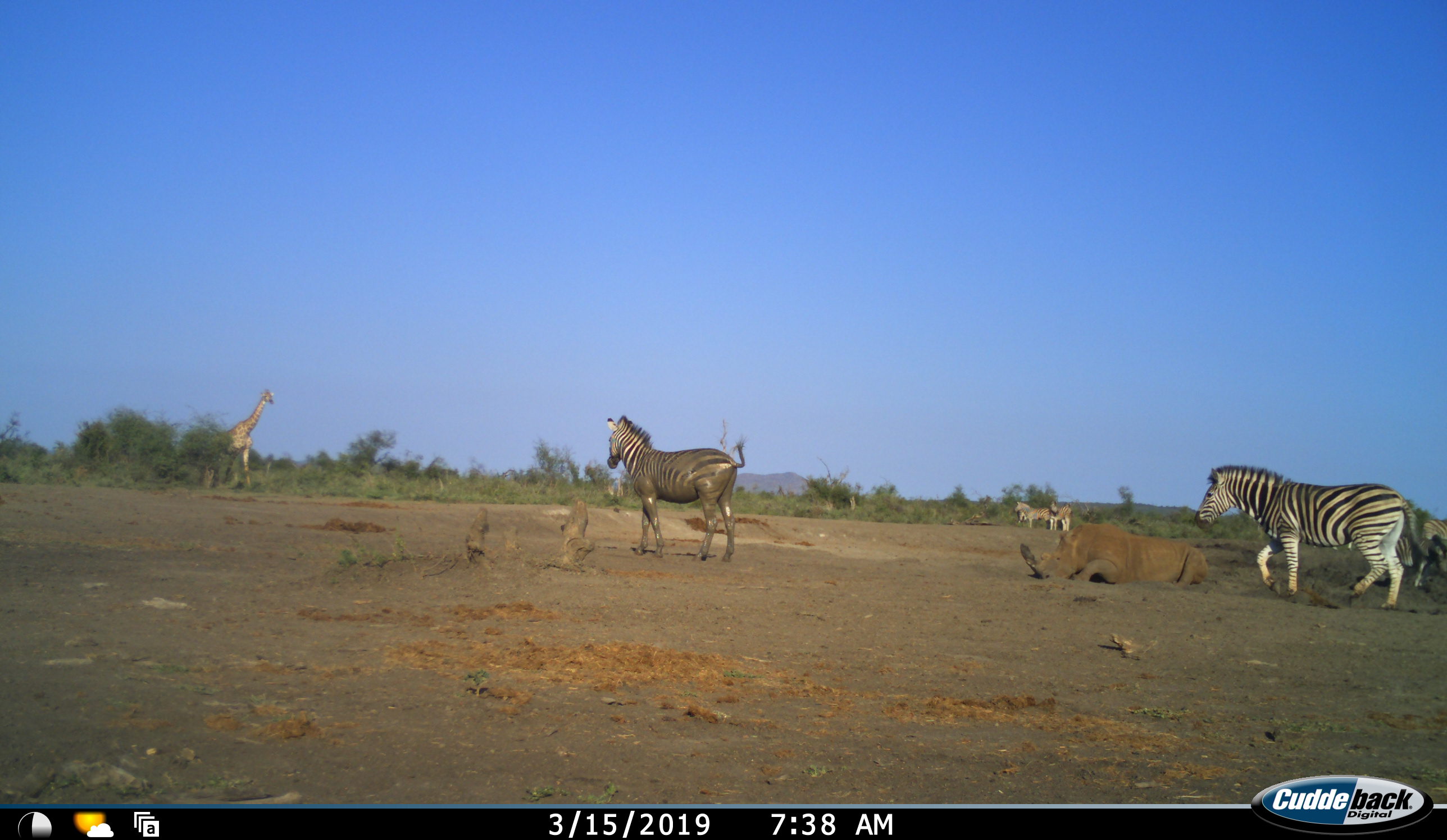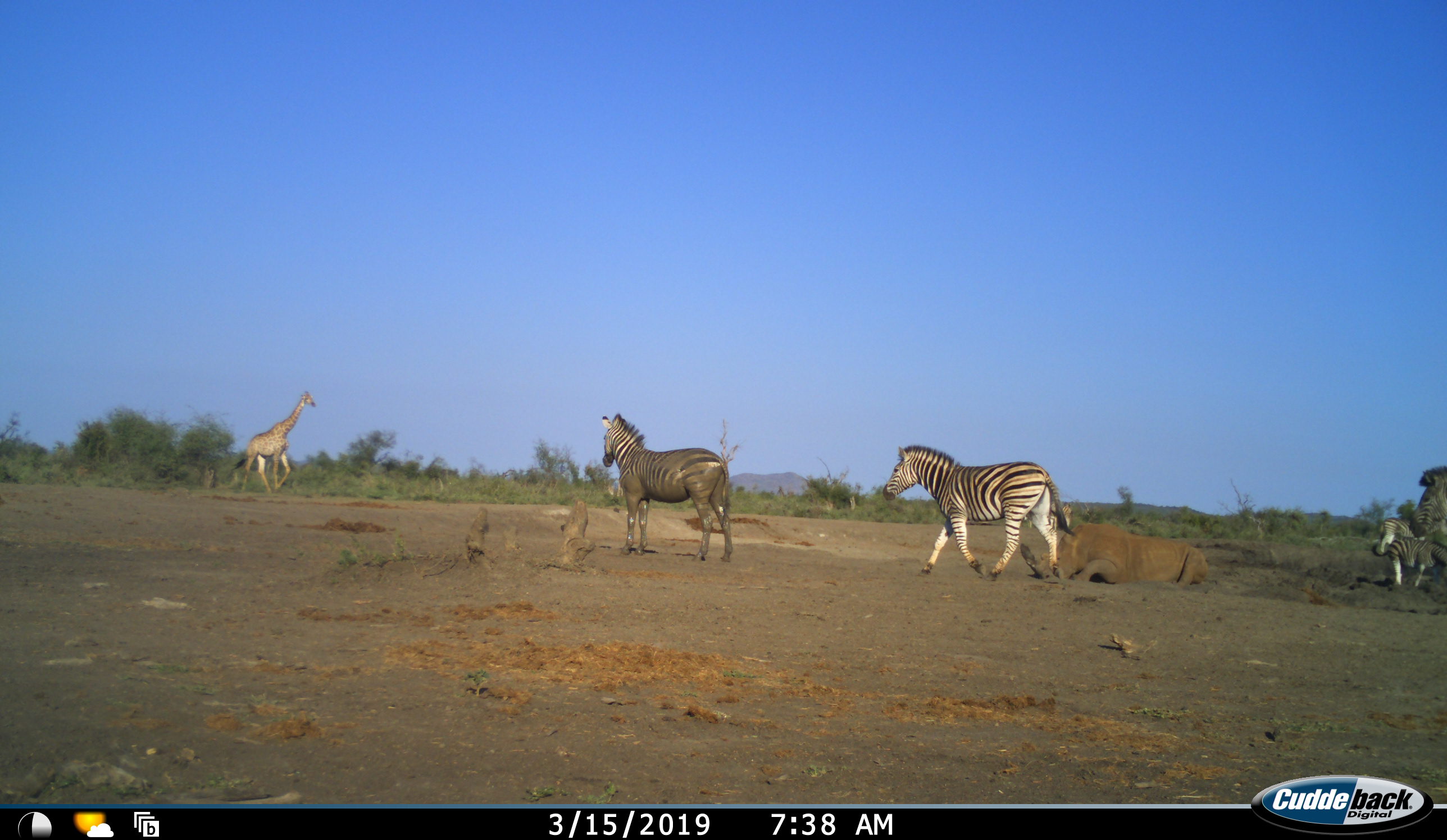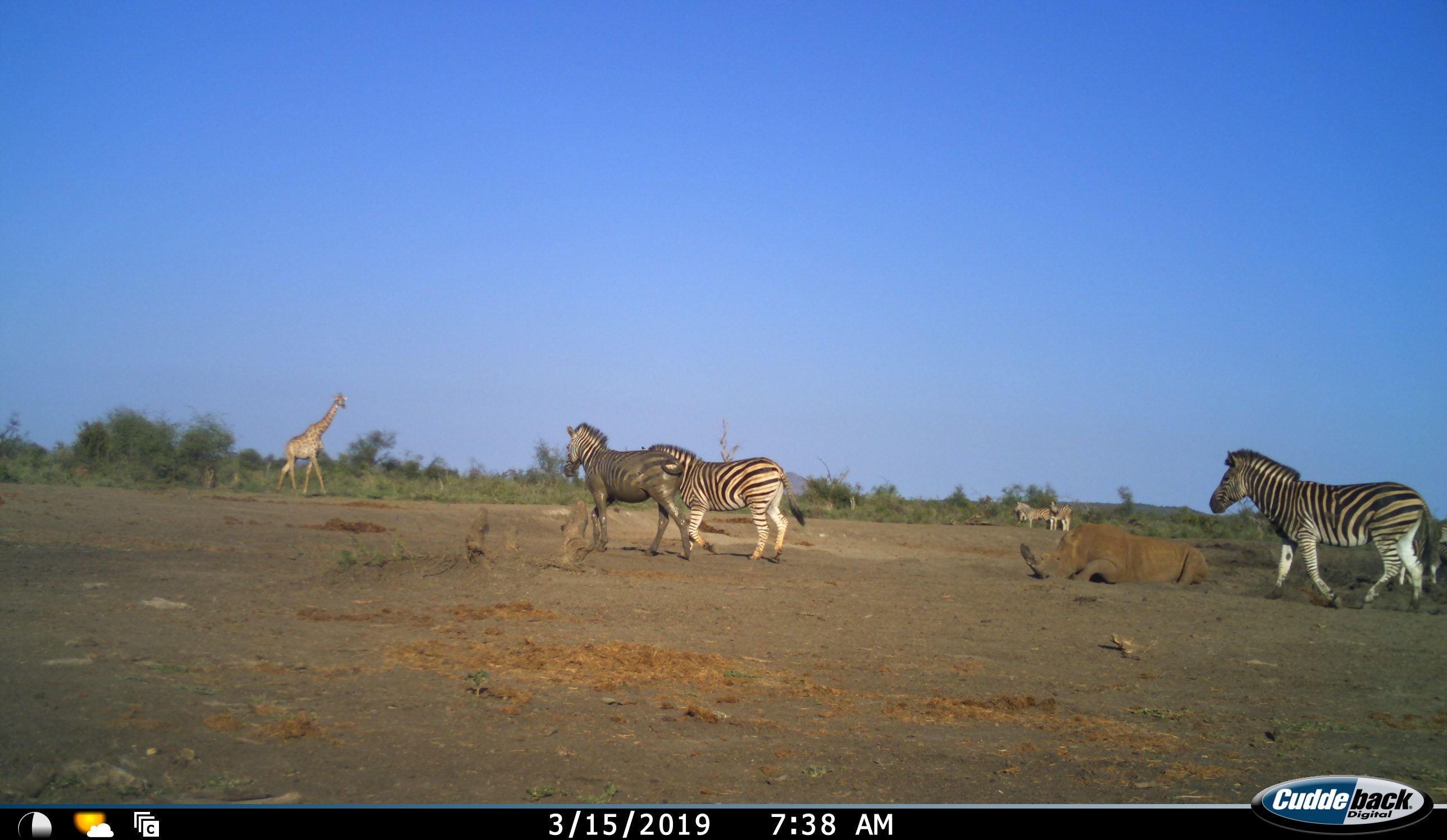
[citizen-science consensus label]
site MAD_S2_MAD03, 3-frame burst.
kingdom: Animalia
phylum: Chordata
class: Mammalia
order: Artiodactyla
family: Giraffidae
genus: Giraffa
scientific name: Giraffa camelopardalis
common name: giraffe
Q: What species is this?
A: Giraffe (Giraffa camelopardalis).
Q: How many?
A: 1.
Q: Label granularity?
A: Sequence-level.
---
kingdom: Animalia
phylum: Chordata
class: Mammalia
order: Perissodactyla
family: Rhinocerotidae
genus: Diceros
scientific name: Diceros bicornis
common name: black rhinoceros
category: rhinocerosblack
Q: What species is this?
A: Rhinocerosblack (black rhinoceros) (Diceros bicornis).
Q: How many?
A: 1.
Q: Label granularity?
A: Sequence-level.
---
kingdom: Animalia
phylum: Chordata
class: Mammalia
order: Perissodactyla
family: Equidae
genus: Equus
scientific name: Equus quagga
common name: plains zebra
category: zebraplains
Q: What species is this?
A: Zebraplains (plains zebra) (Equus quagga).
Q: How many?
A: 5.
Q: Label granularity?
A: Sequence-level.